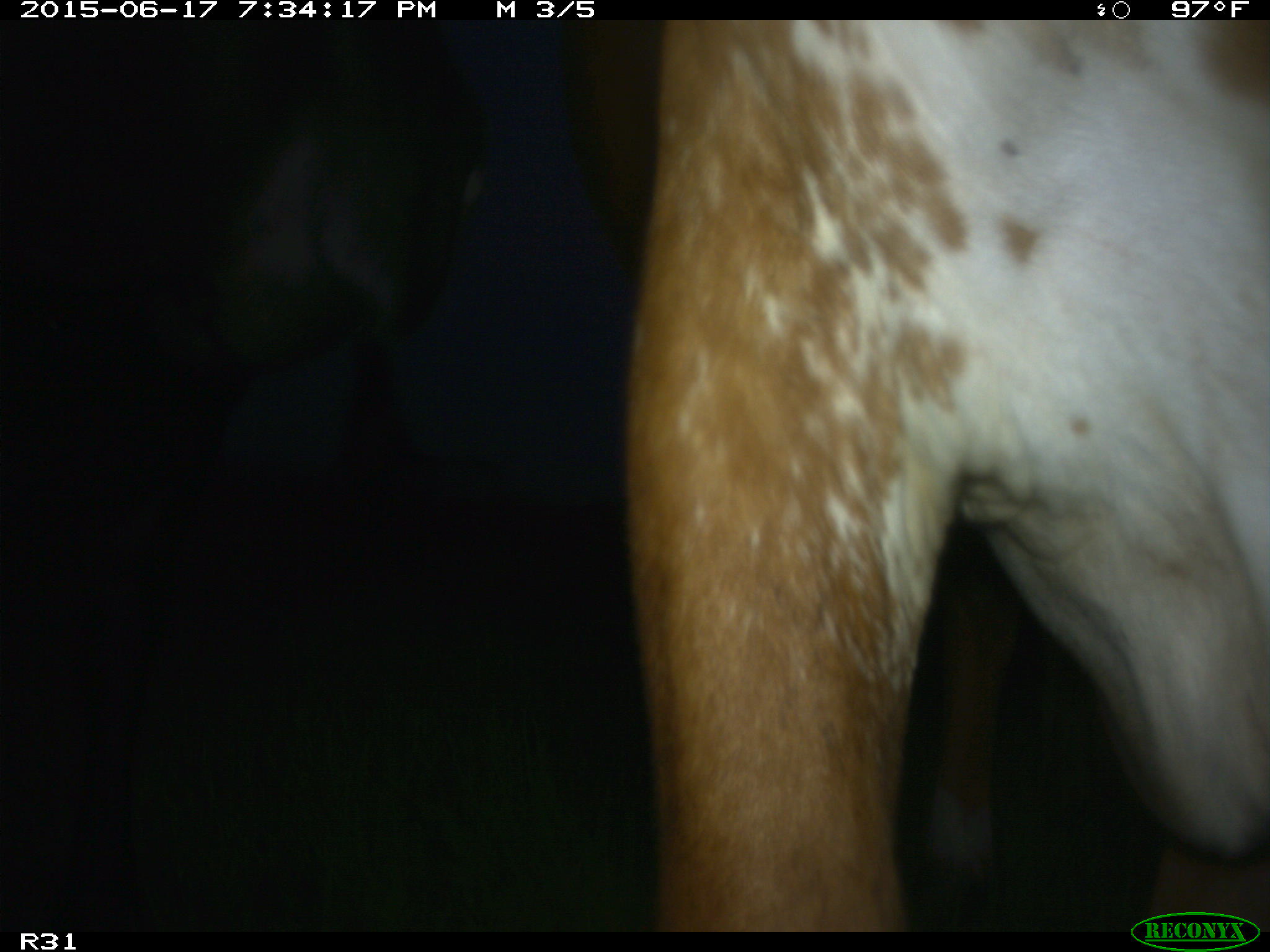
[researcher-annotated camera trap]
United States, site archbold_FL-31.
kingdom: Animalia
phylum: Chordata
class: Mammalia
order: Artiodactyla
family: Bovidae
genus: Bos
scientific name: Bos taurus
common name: domestic cow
Bos taurus (domestic cow).